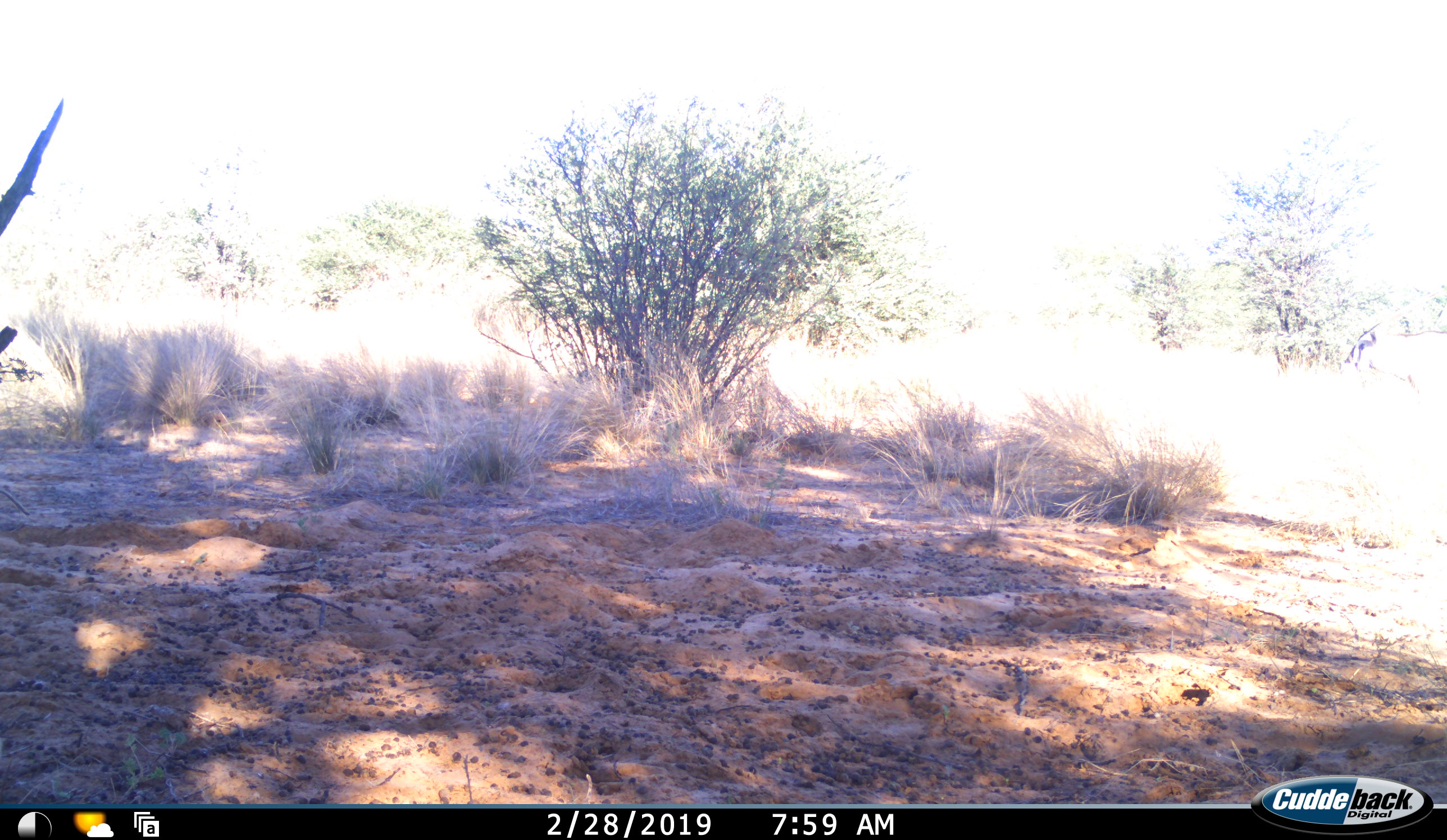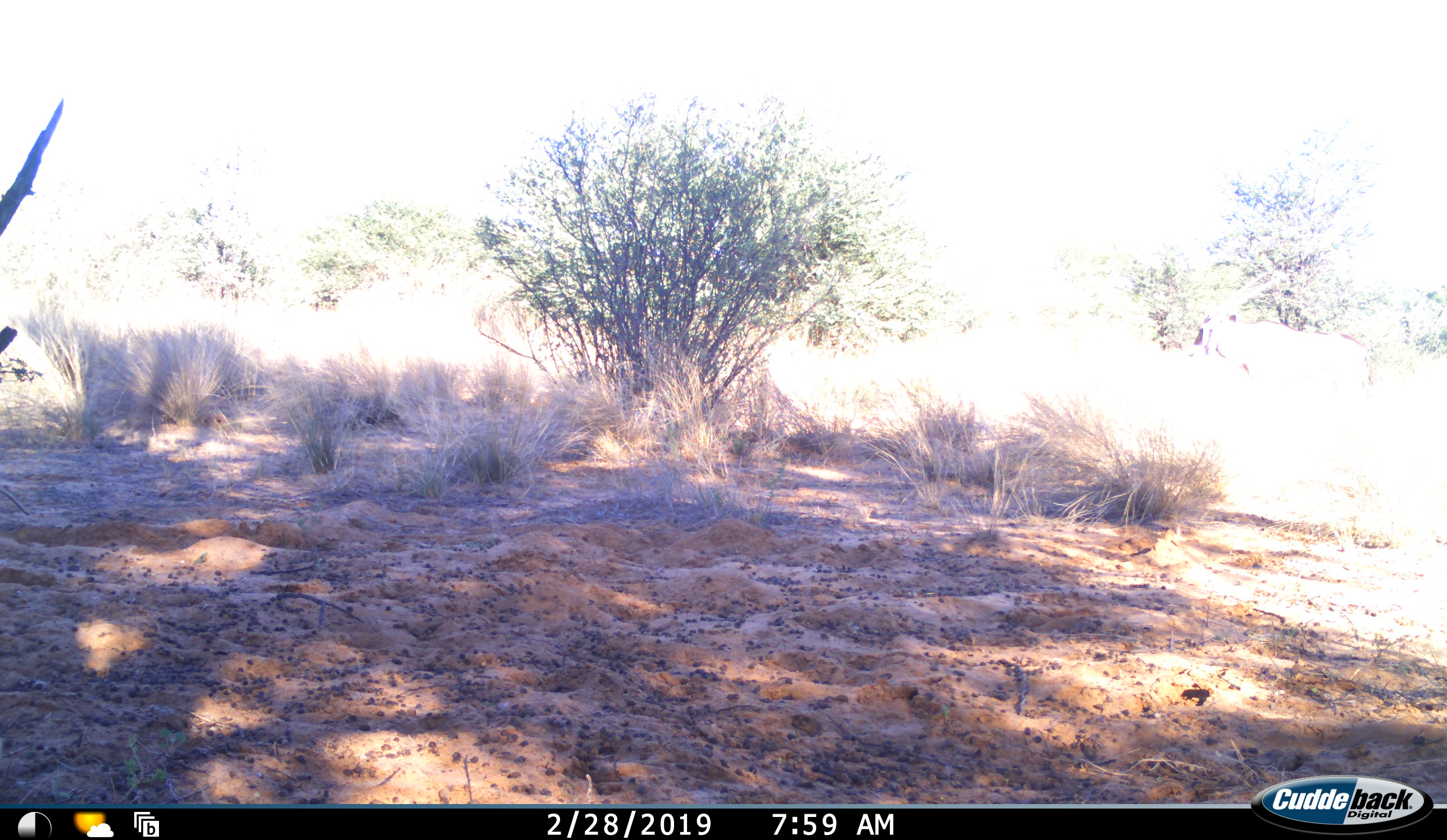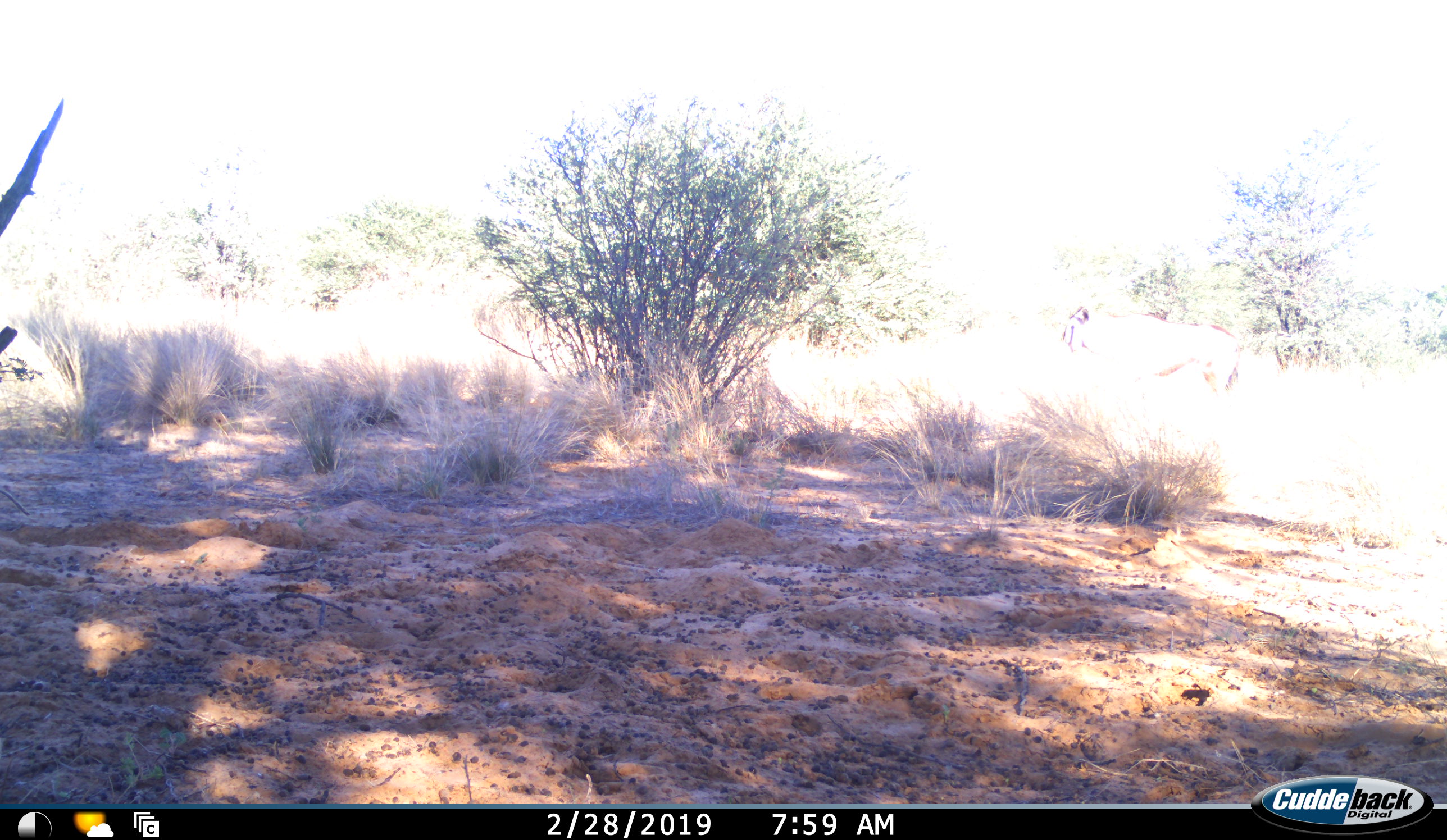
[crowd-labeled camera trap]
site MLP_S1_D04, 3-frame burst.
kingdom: Animalia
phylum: Chordata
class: Mammalia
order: Artiodactyla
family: Bovidae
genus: Oryx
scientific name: Oryx gazella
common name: gemsbok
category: oryx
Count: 1.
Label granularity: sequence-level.